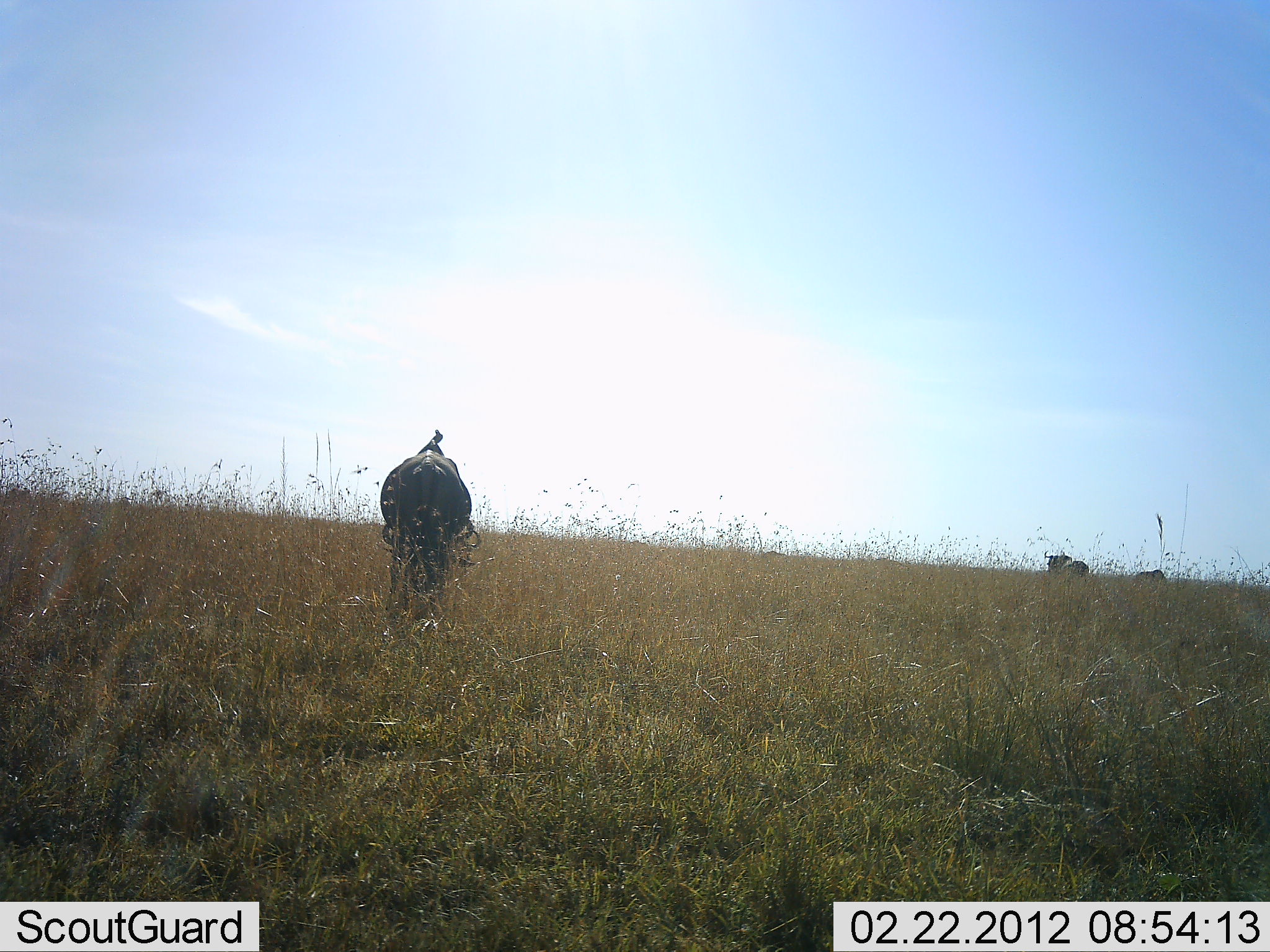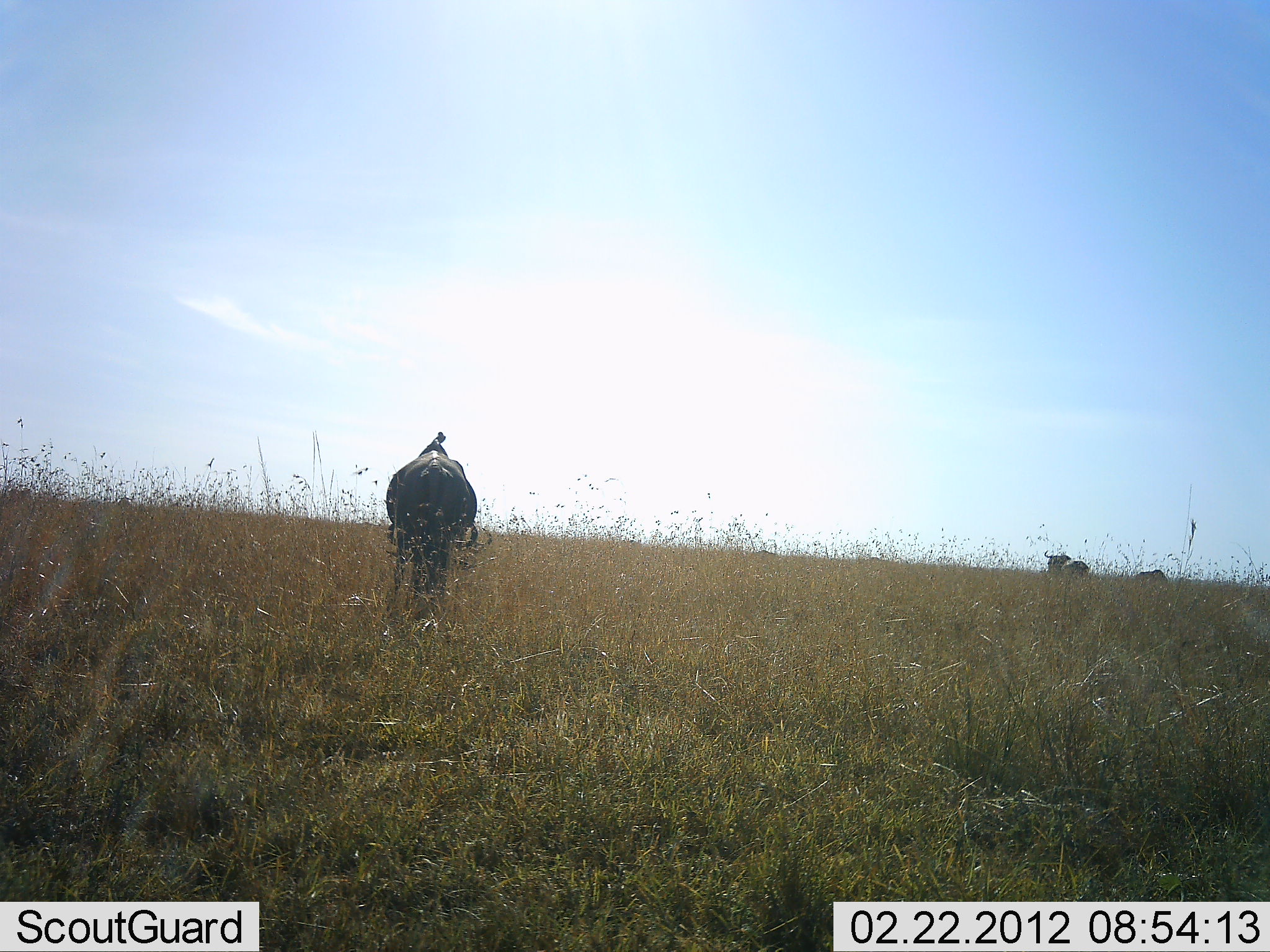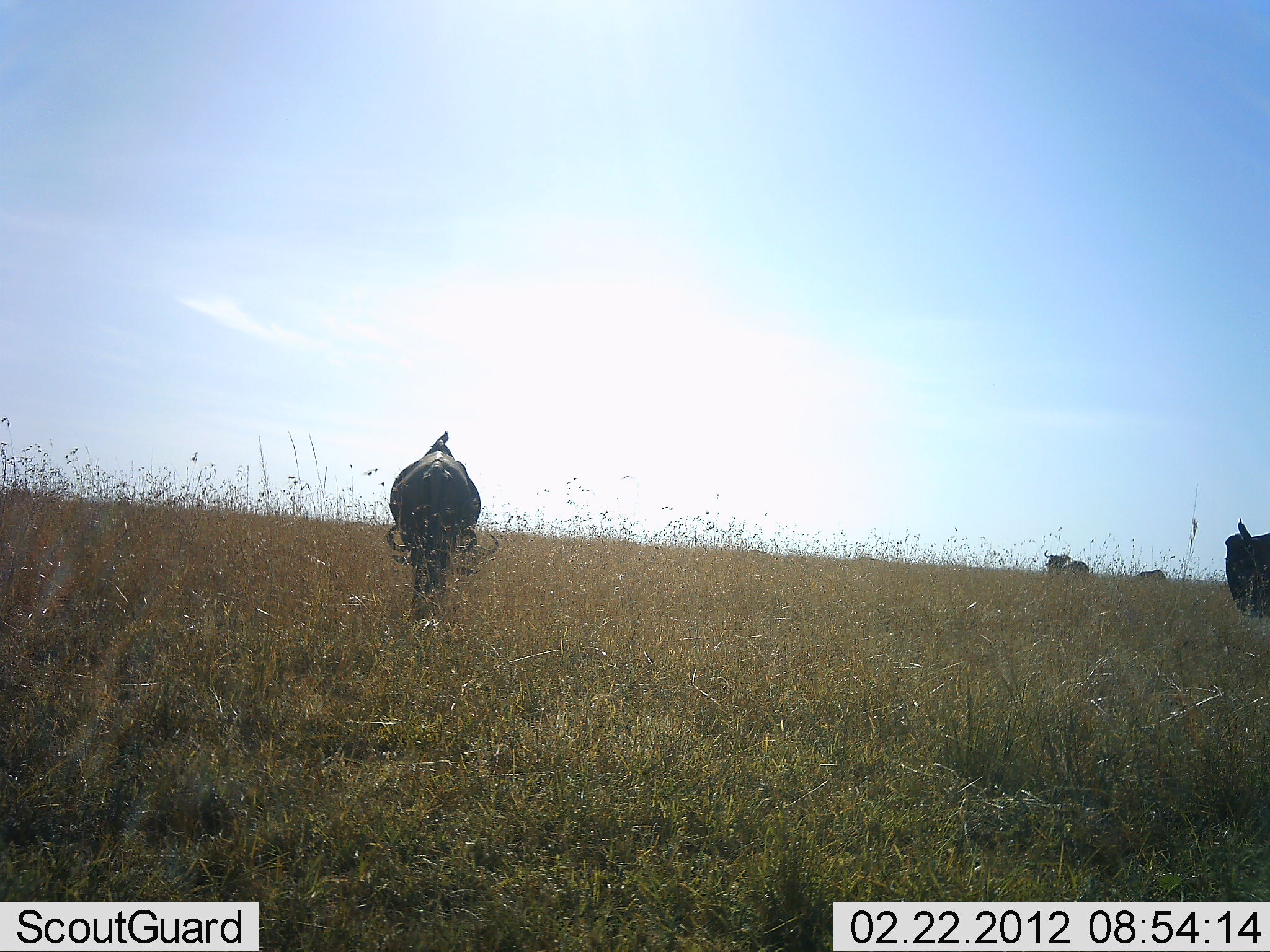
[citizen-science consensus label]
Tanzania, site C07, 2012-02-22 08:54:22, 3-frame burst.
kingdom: Animalia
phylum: Chordata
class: Mammalia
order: Artiodactyla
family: Bovidae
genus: Connochaetes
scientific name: Connochaetes taurinus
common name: blue wildebeest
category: wildebeest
Wildebeest (blue wildebeest) (Connochaetes taurinus), count 4. Behavior (volunteer vote fractions): standing 63%, resting 7%, moving 63%, interacting 0%. Young present (vote fraction): 0%. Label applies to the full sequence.